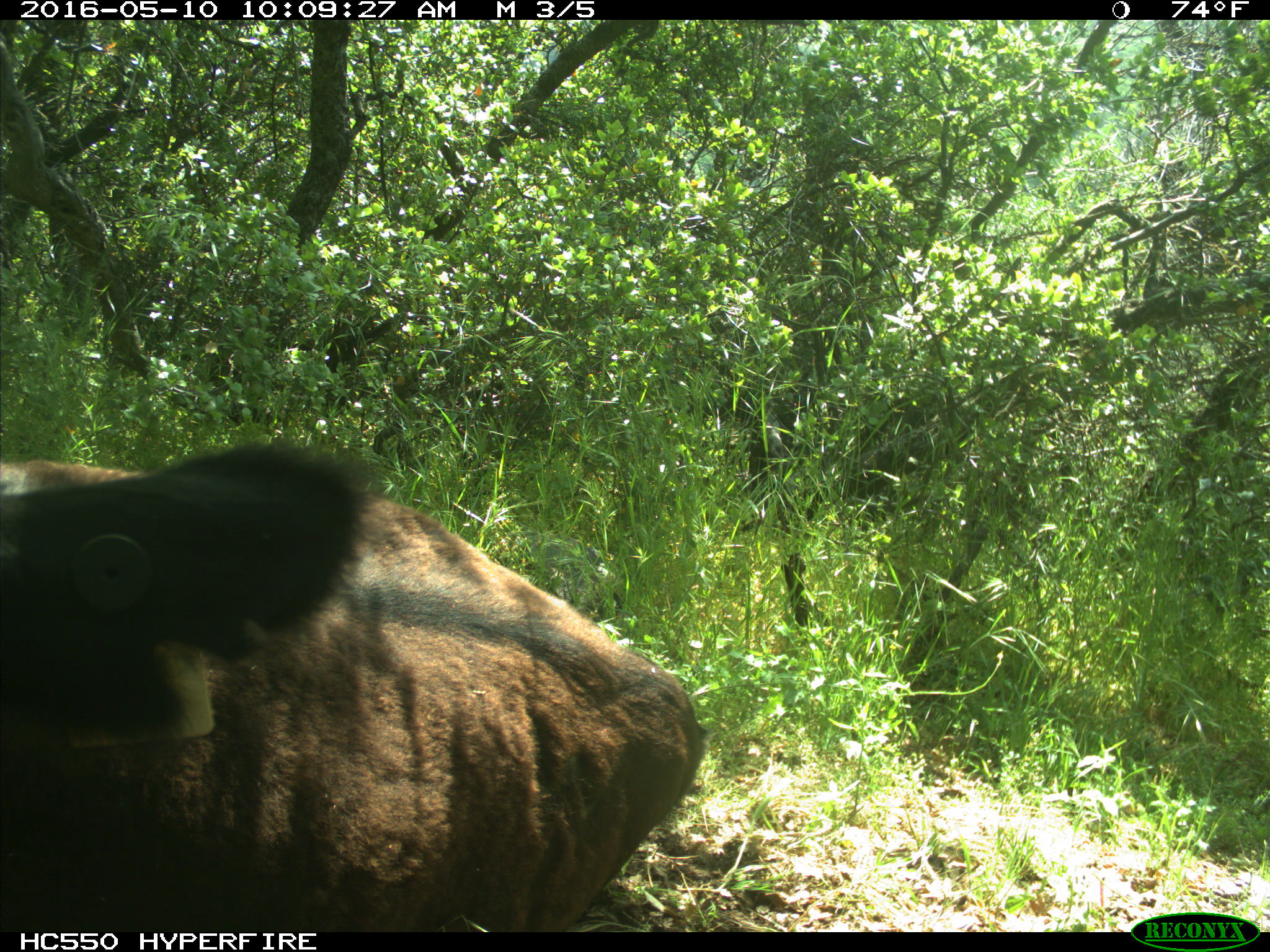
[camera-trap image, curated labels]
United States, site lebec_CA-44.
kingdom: Animalia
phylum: Chordata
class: Mammalia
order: Artiodactyla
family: Bovidae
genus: Bos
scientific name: Bos taurus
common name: domestic cow